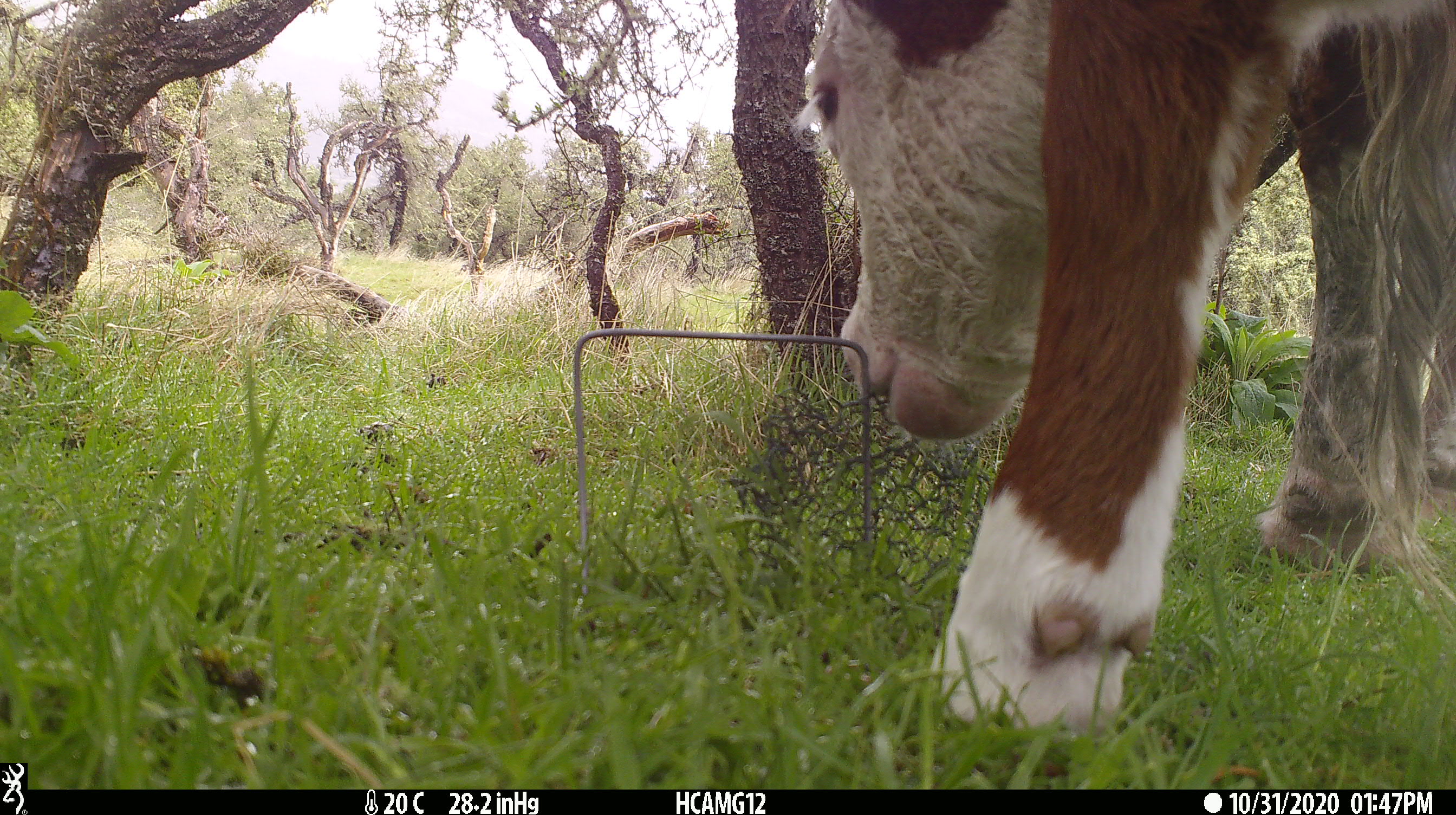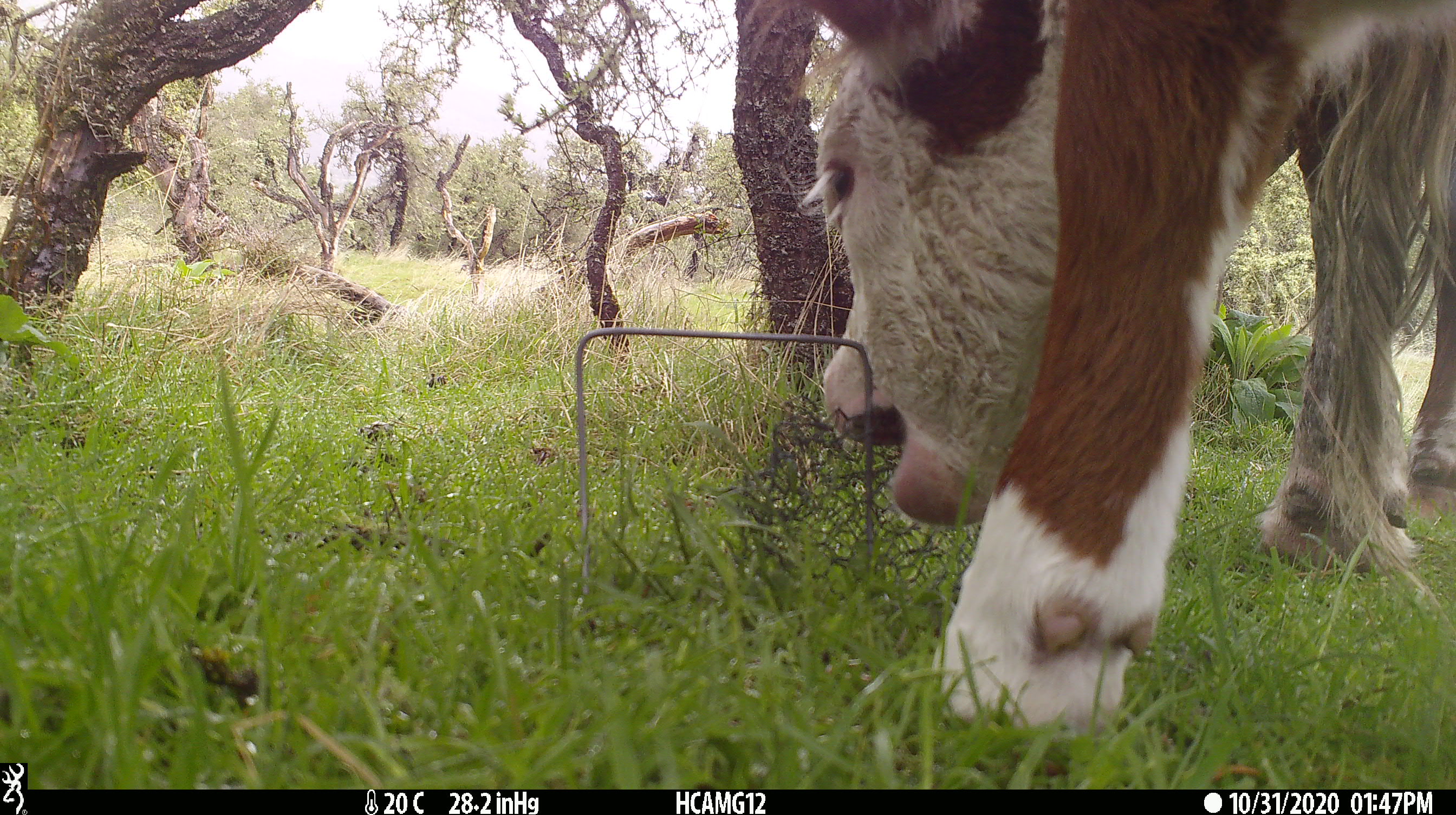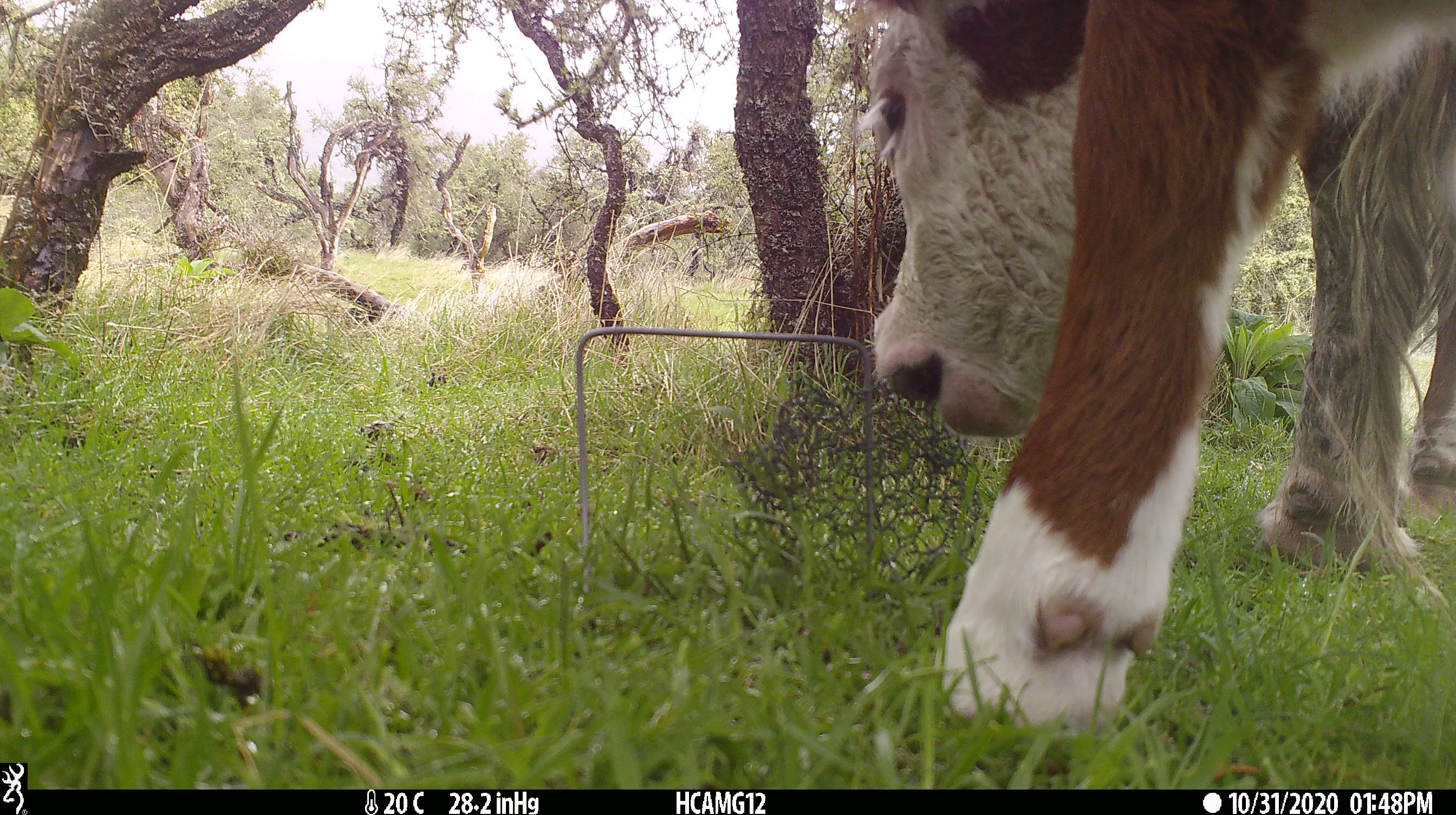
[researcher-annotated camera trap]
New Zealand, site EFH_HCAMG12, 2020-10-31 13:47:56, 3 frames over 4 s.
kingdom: Animalia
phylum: Chordata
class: Mammalia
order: Artiodactyla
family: Bovidae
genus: Bos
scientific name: Bos taurus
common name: domestic cow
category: cow